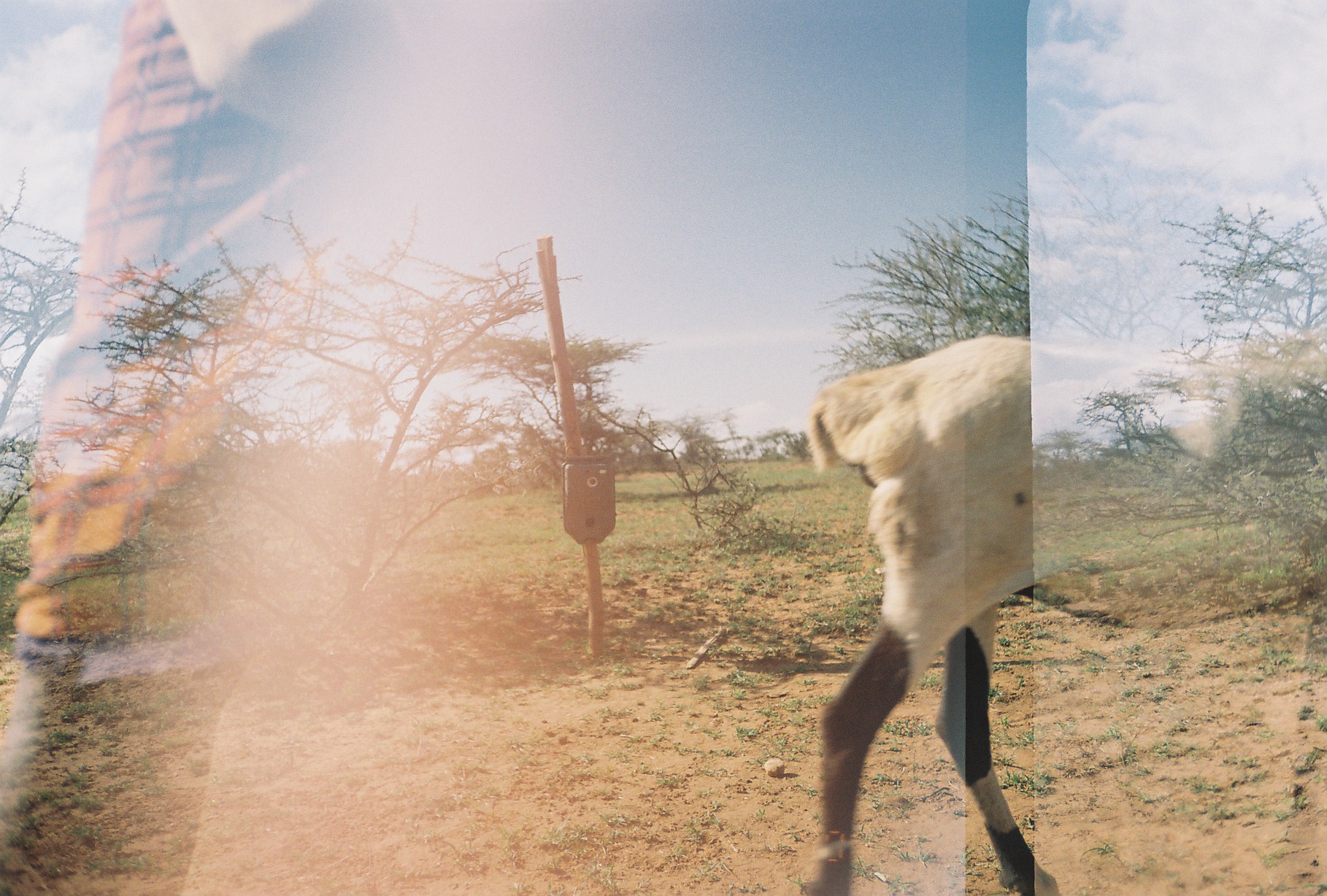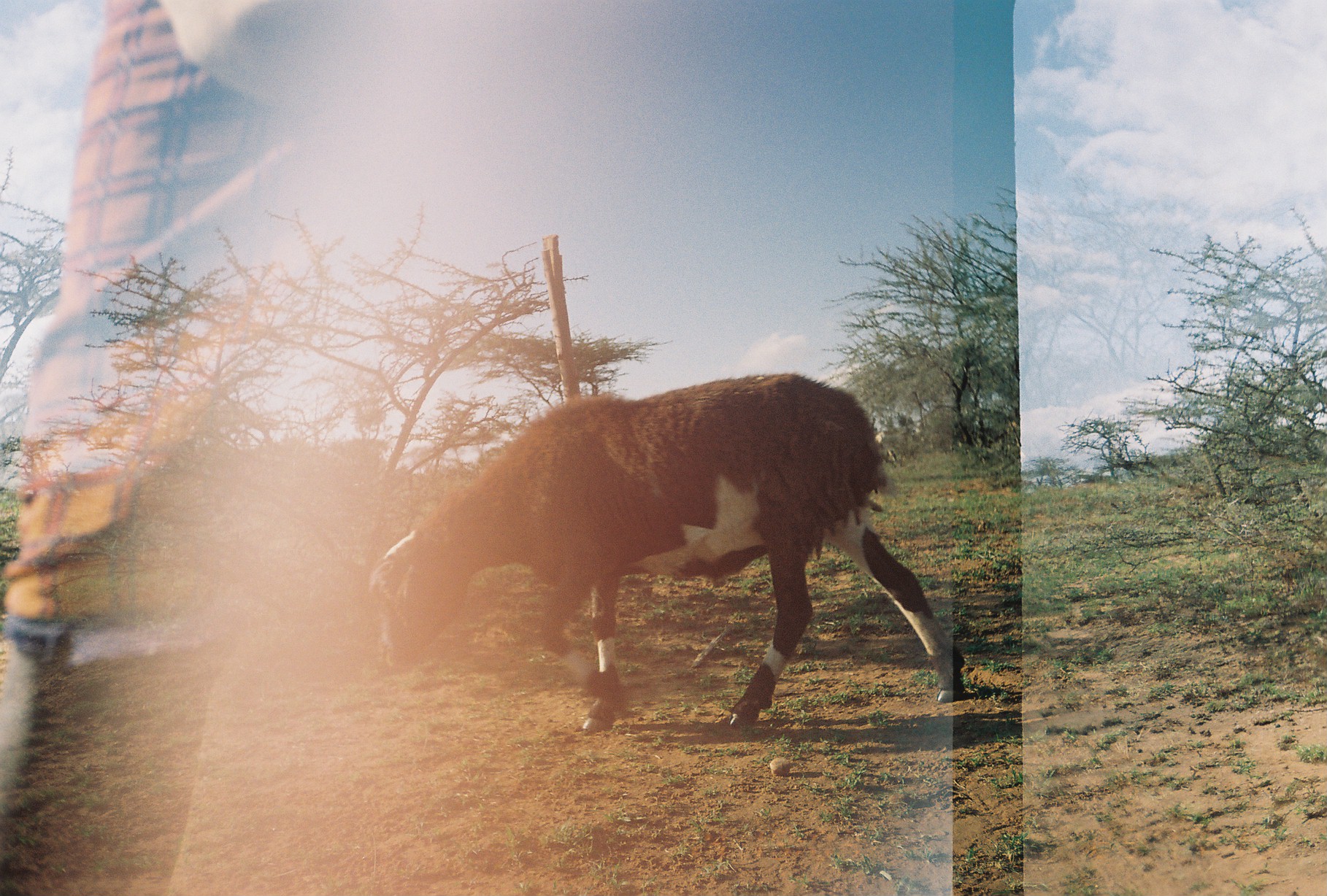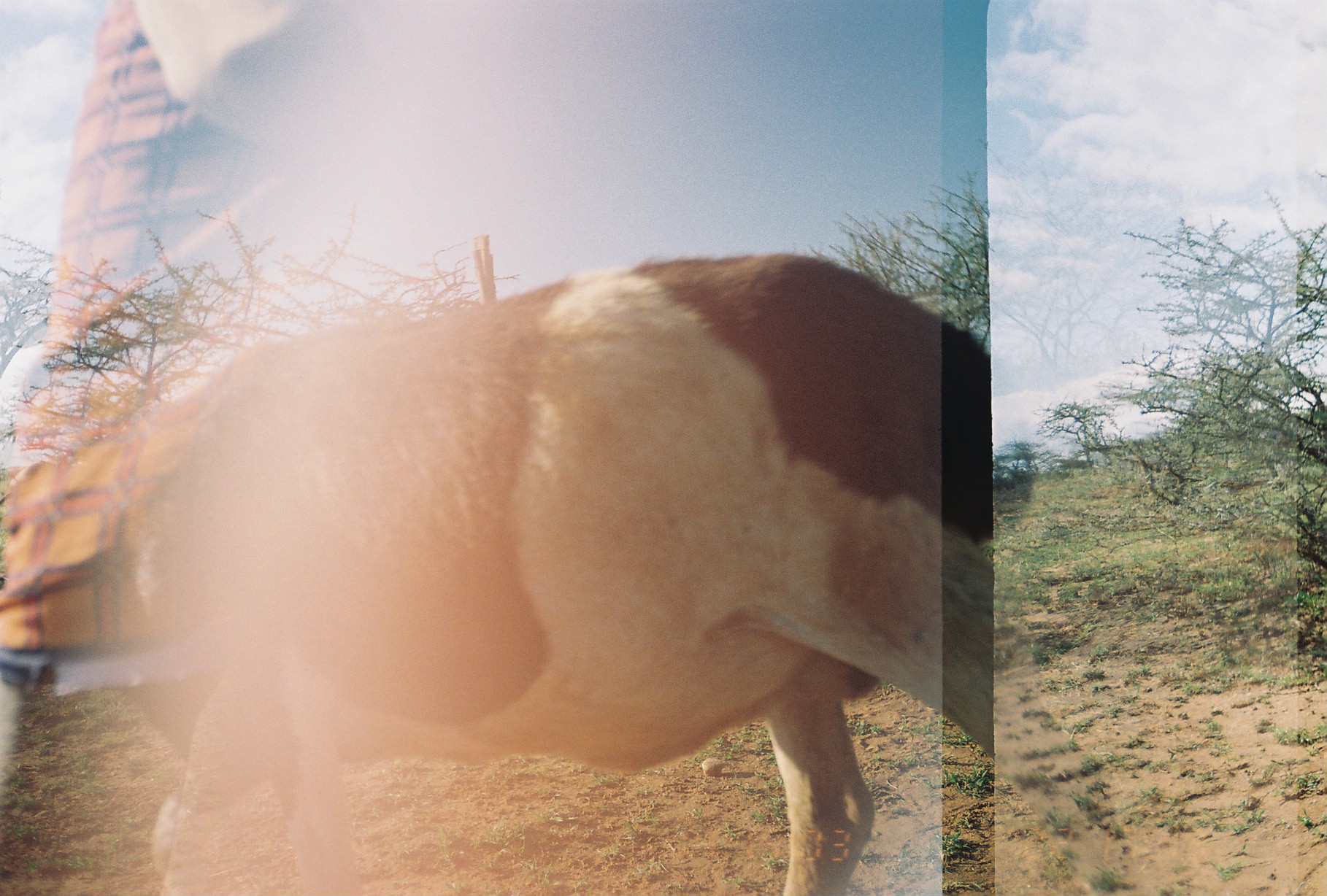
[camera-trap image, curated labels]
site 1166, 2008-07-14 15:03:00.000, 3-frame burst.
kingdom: Animalia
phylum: Chordata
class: Mammalia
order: Artiodactyla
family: Bovidae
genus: Ovis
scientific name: Ovis aries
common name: domestic sheep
Ovis aries (domestic sheep), count 1.